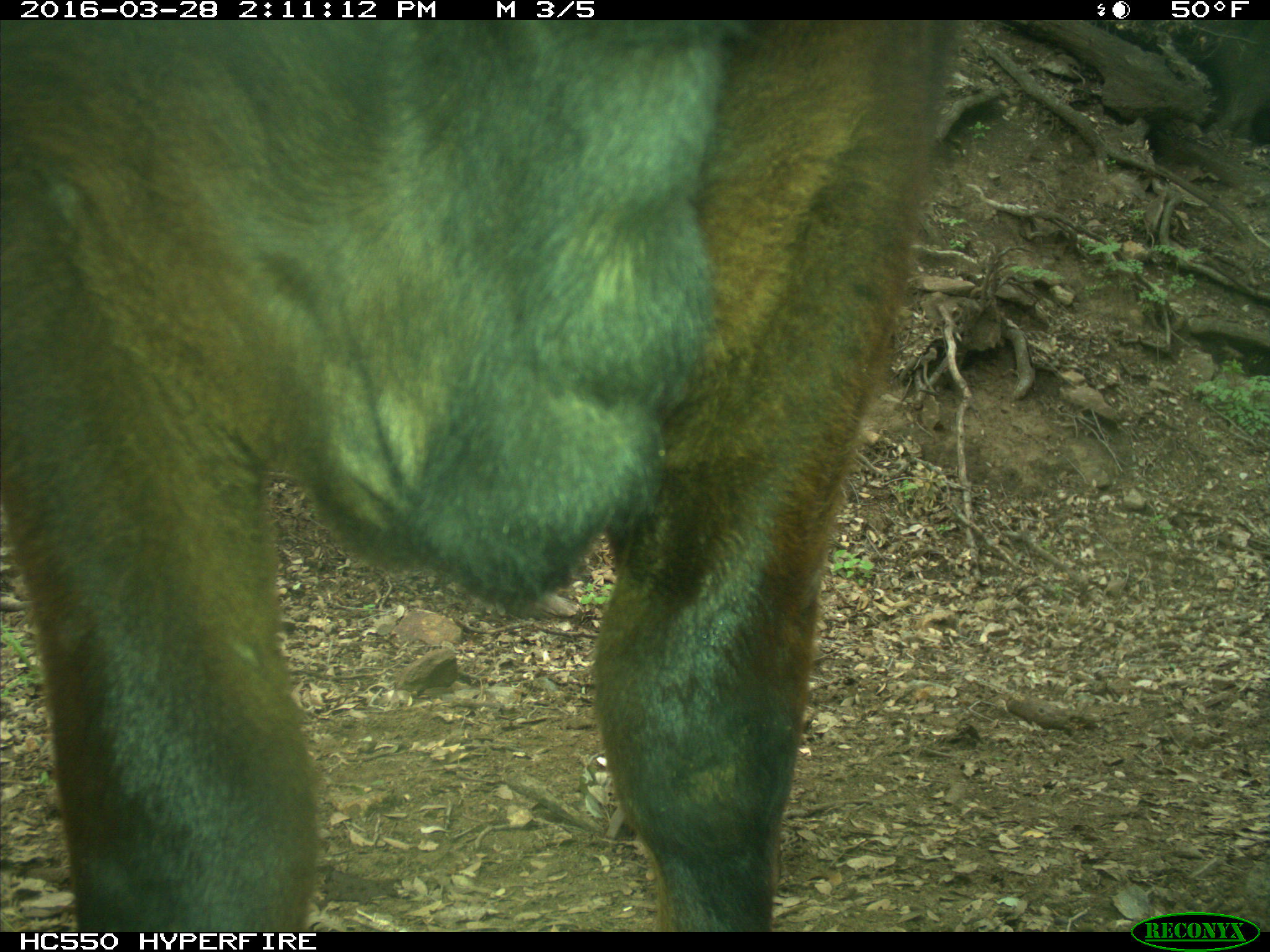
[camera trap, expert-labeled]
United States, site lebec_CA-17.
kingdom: Animalia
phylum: Chordata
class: Mammalia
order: Artiodactyla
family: Bovidae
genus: Bos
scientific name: Bos taurus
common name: domestic cow